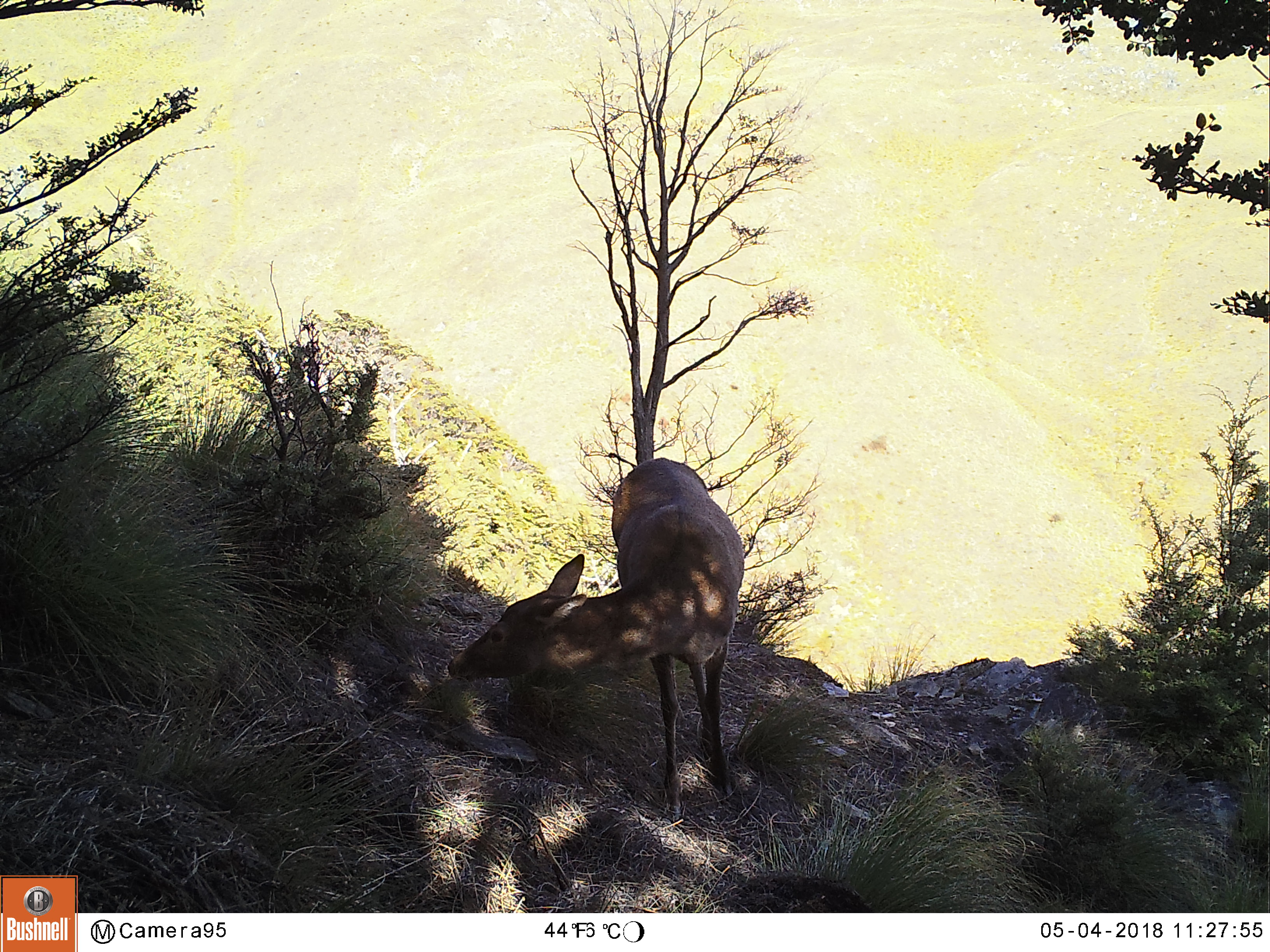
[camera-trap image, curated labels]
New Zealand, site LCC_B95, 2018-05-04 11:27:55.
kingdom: Animalia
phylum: Chordata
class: Mammalia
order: Artiodactyla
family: Cervidae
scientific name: Cervidae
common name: deer